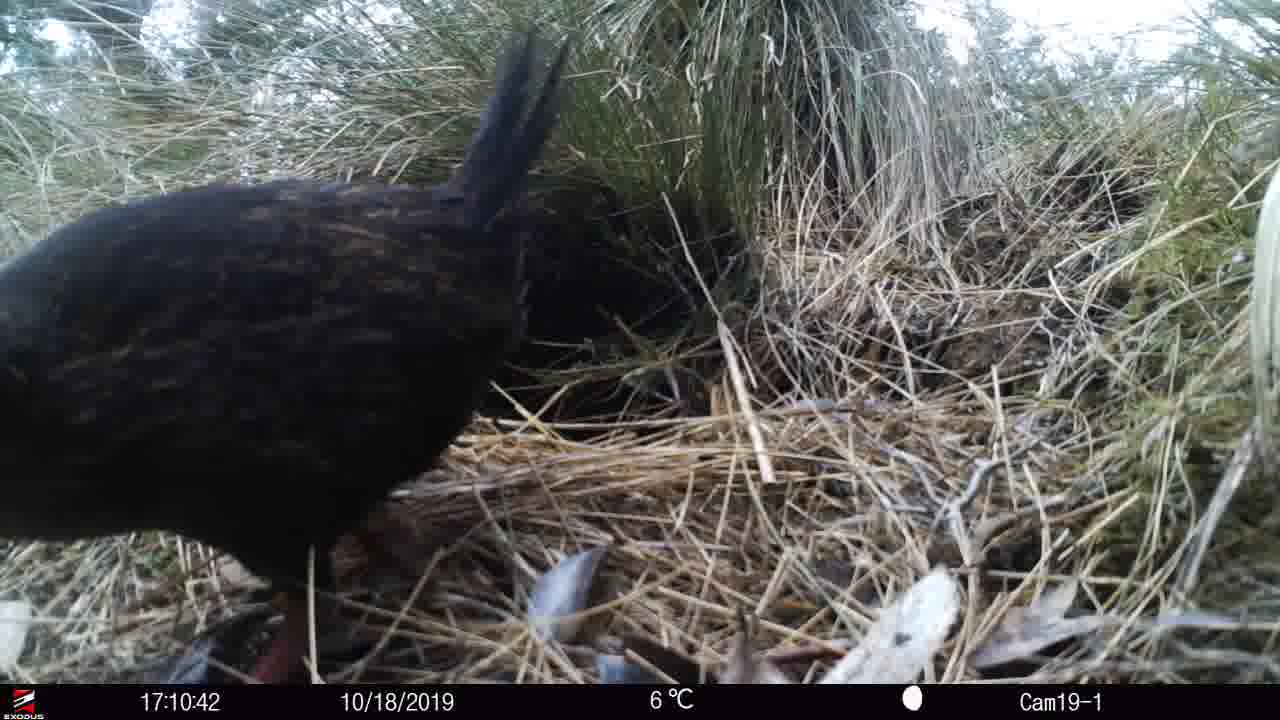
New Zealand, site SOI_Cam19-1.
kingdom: Animalia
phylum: Chordata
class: Aves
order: Gruiformes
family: Rallidae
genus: Gallirallus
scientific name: Gallirallus australis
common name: weka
Weka (Gallirallus australis).